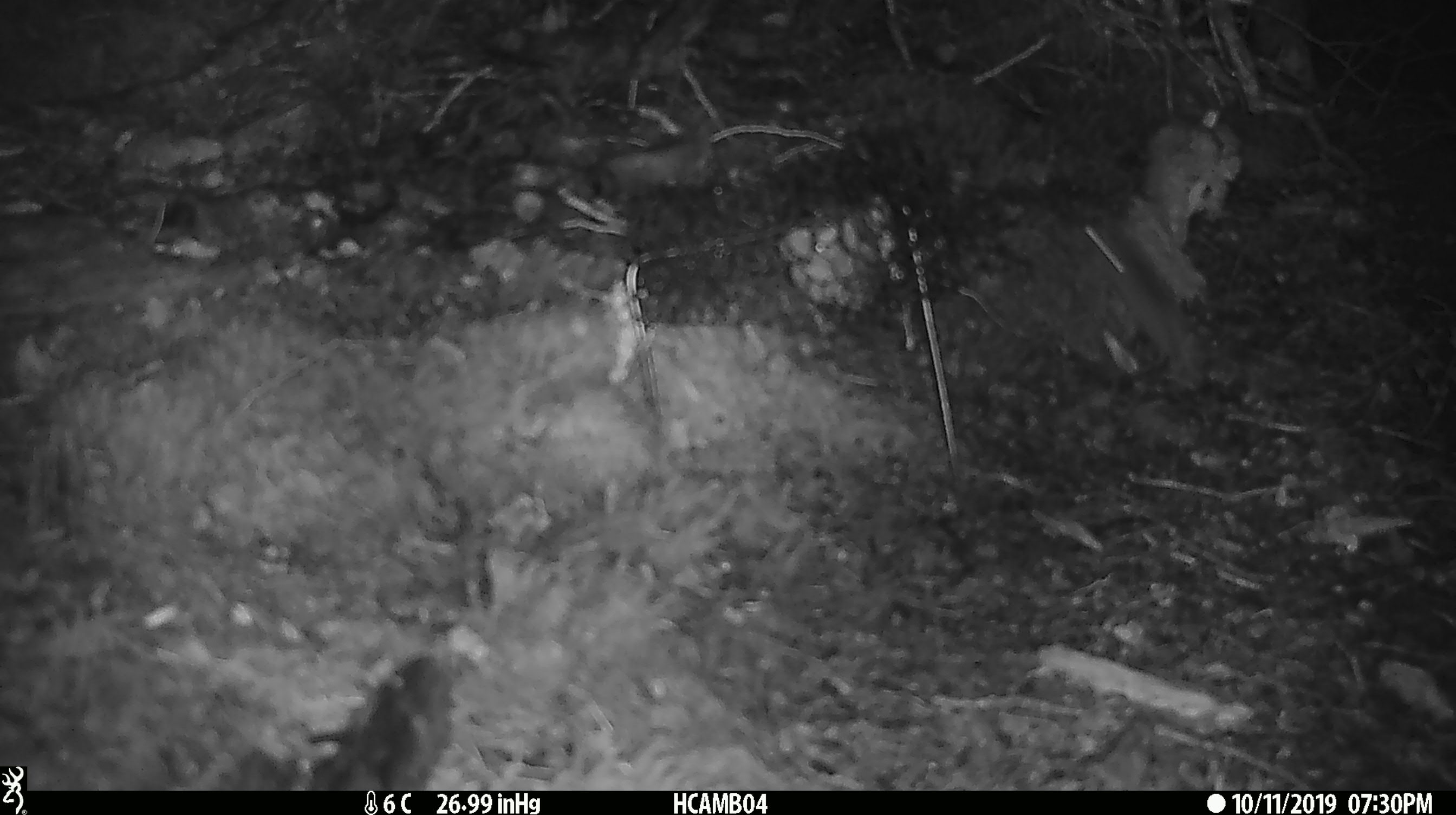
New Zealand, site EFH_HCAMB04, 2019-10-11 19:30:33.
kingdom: Animalia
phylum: Chordata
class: Mammalia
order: Rodentia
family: Muridae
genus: Mus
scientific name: Mus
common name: mouse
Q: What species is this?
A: Mouse (Mus).